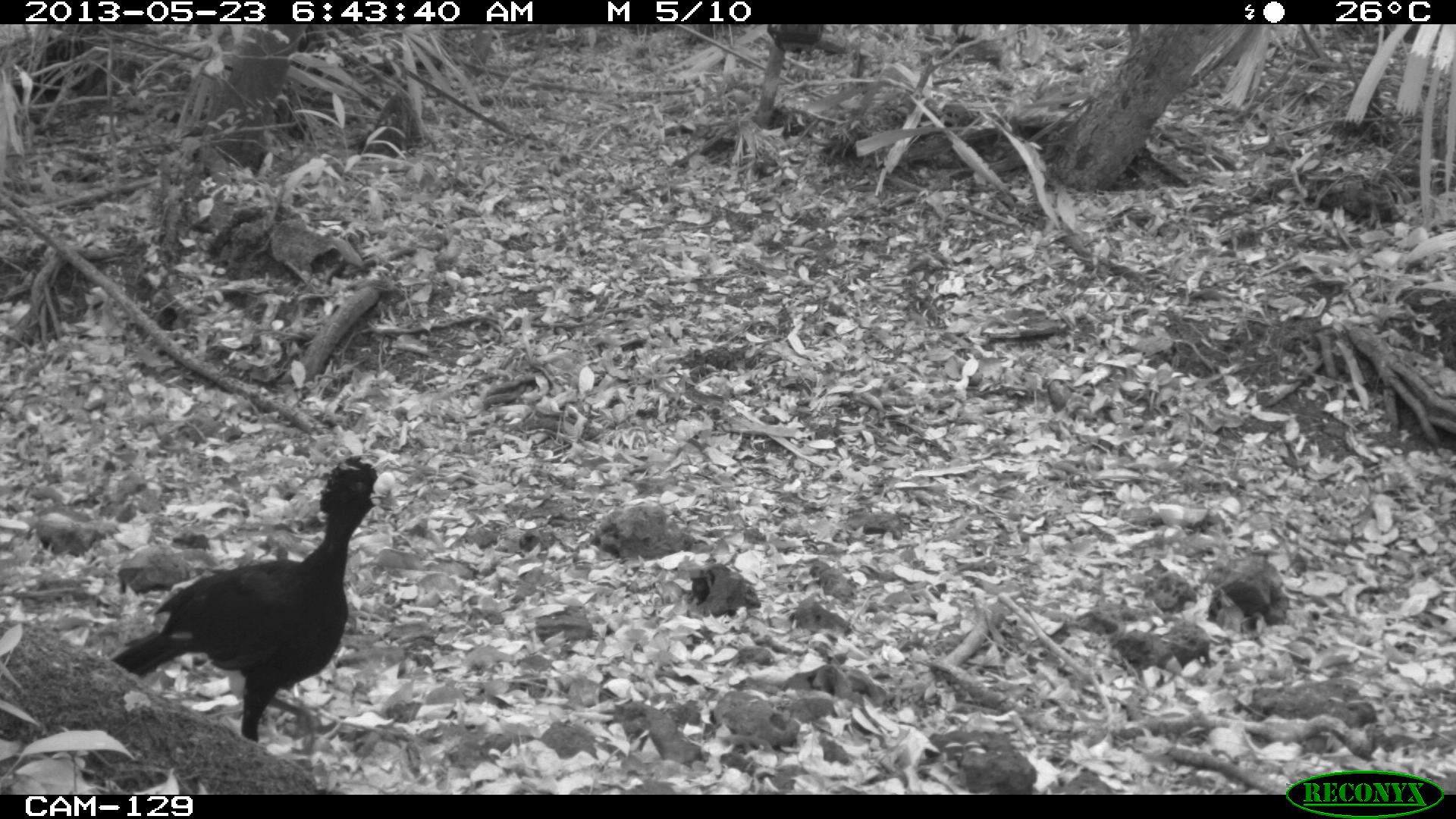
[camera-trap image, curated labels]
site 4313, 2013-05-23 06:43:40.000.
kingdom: Animalia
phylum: Chordata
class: Aves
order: Galliformes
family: Cracidae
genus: Crax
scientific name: Crax rubra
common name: great curassow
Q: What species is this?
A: Crax rubra (great curassow).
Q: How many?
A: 1.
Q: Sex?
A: Male.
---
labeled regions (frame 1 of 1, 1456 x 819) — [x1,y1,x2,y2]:
crax rubra: [107,453,399,744]